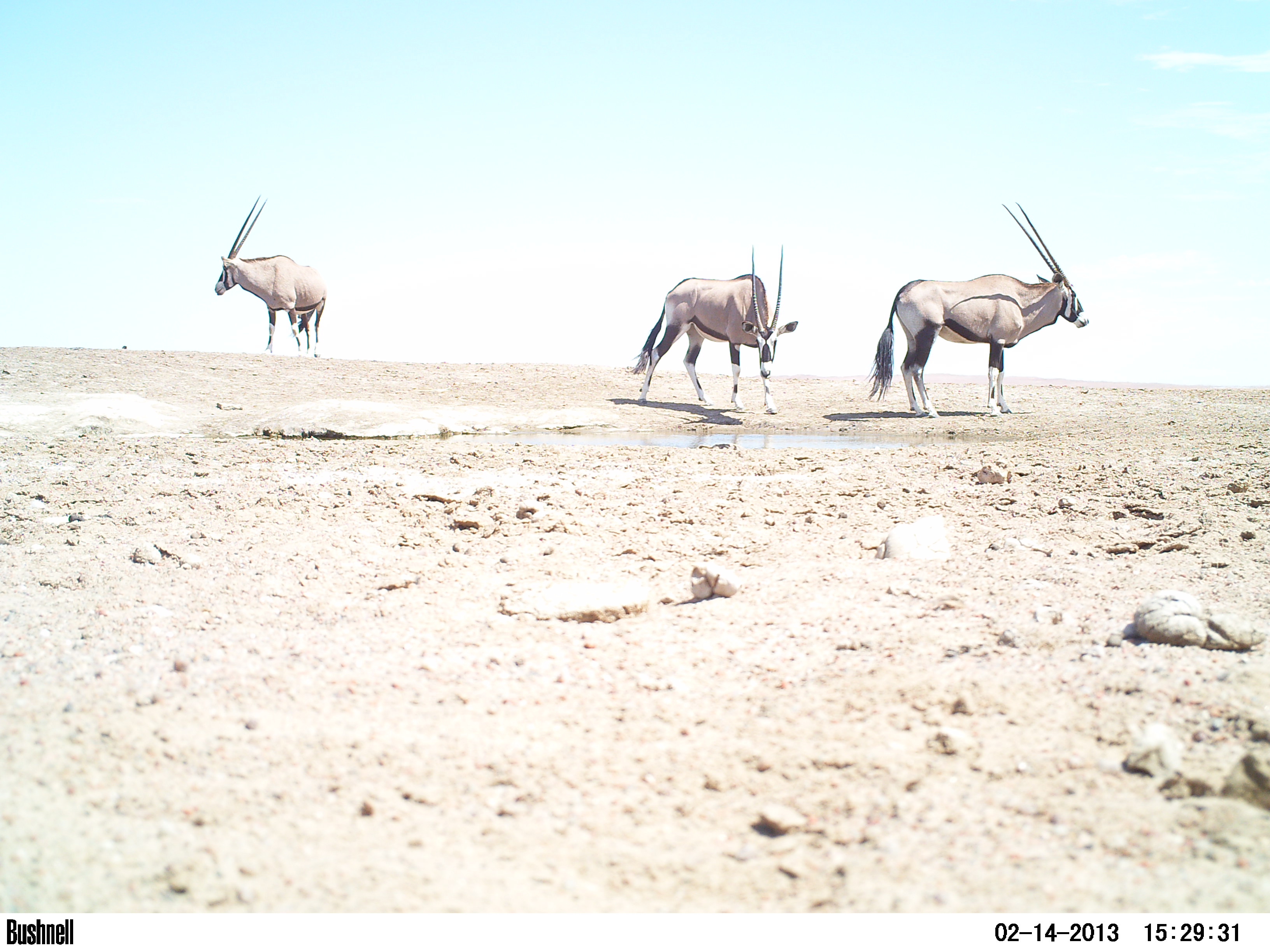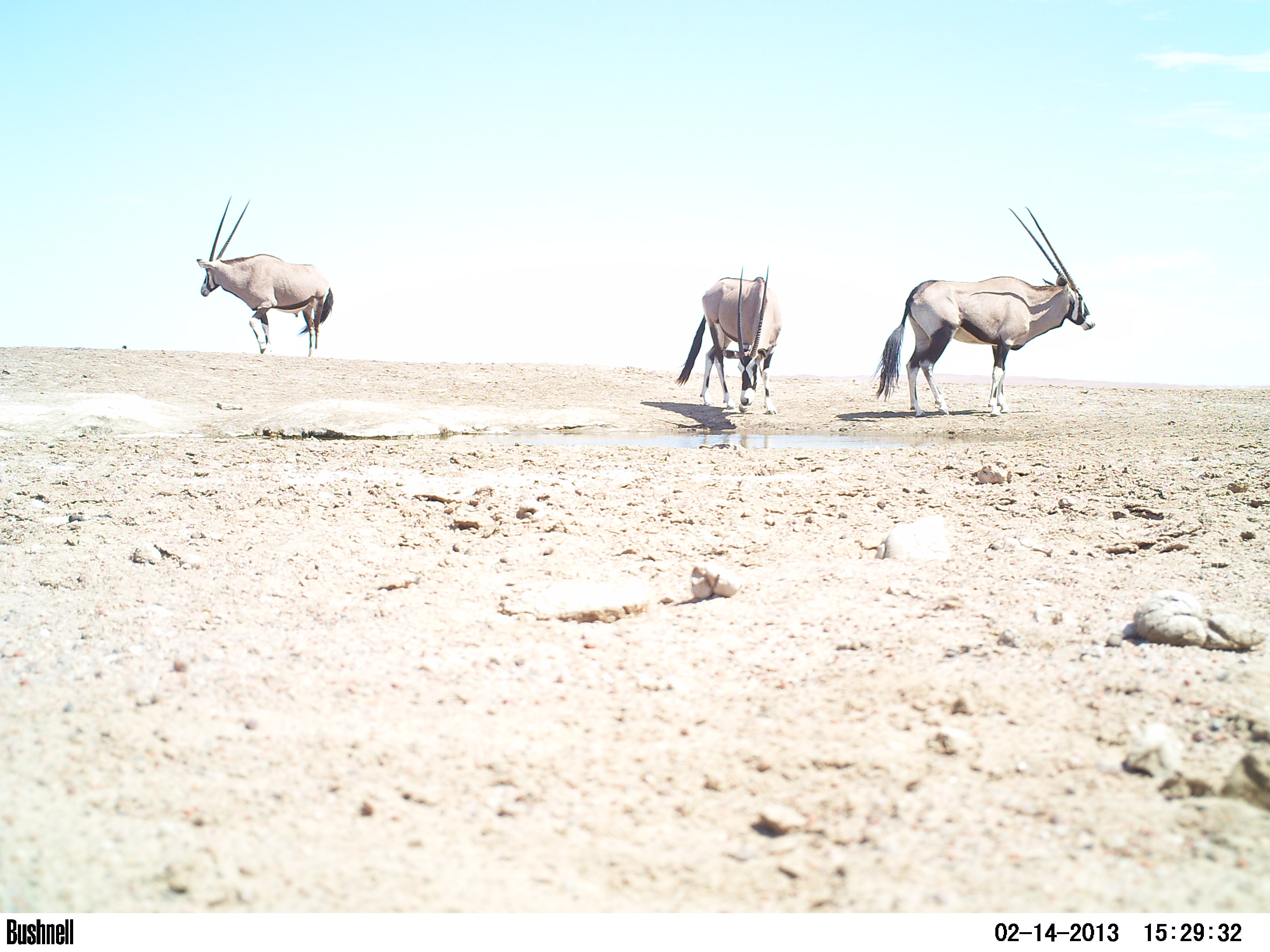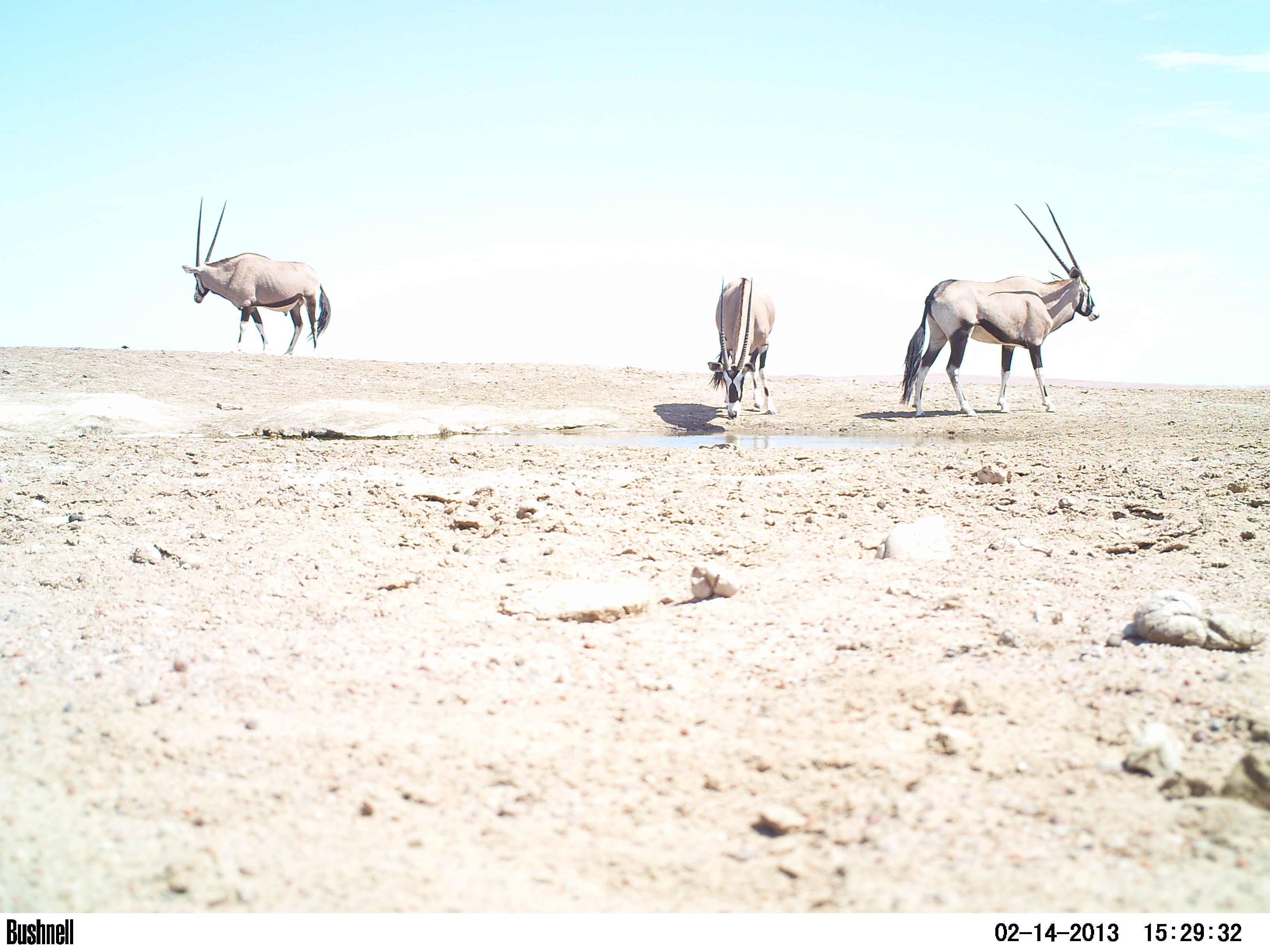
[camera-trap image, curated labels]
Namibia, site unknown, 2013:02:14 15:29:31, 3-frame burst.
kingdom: Animalia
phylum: Chordata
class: Mammalia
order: Artiodactyla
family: Bovidae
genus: Oryx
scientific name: Oryx gazella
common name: gemsbok